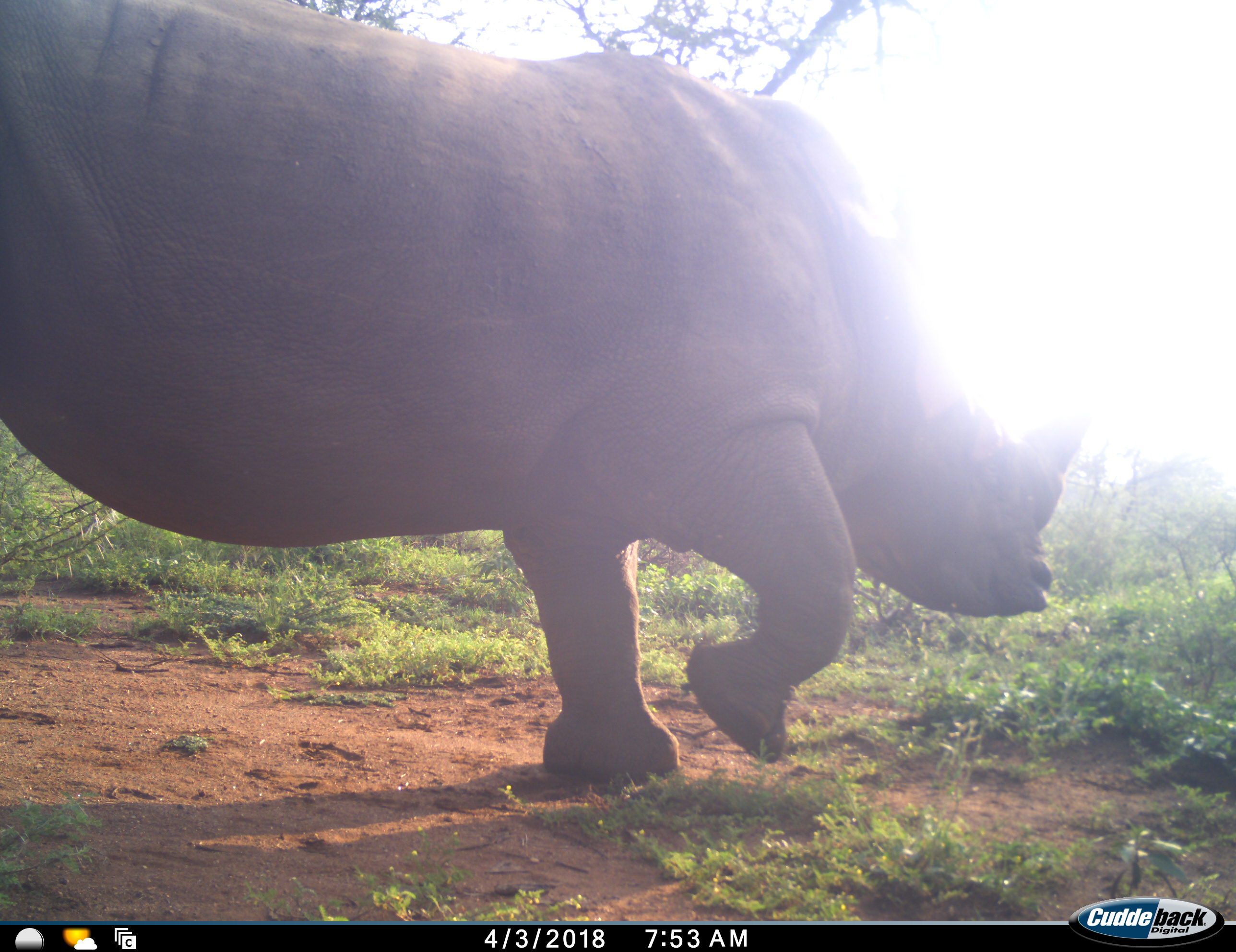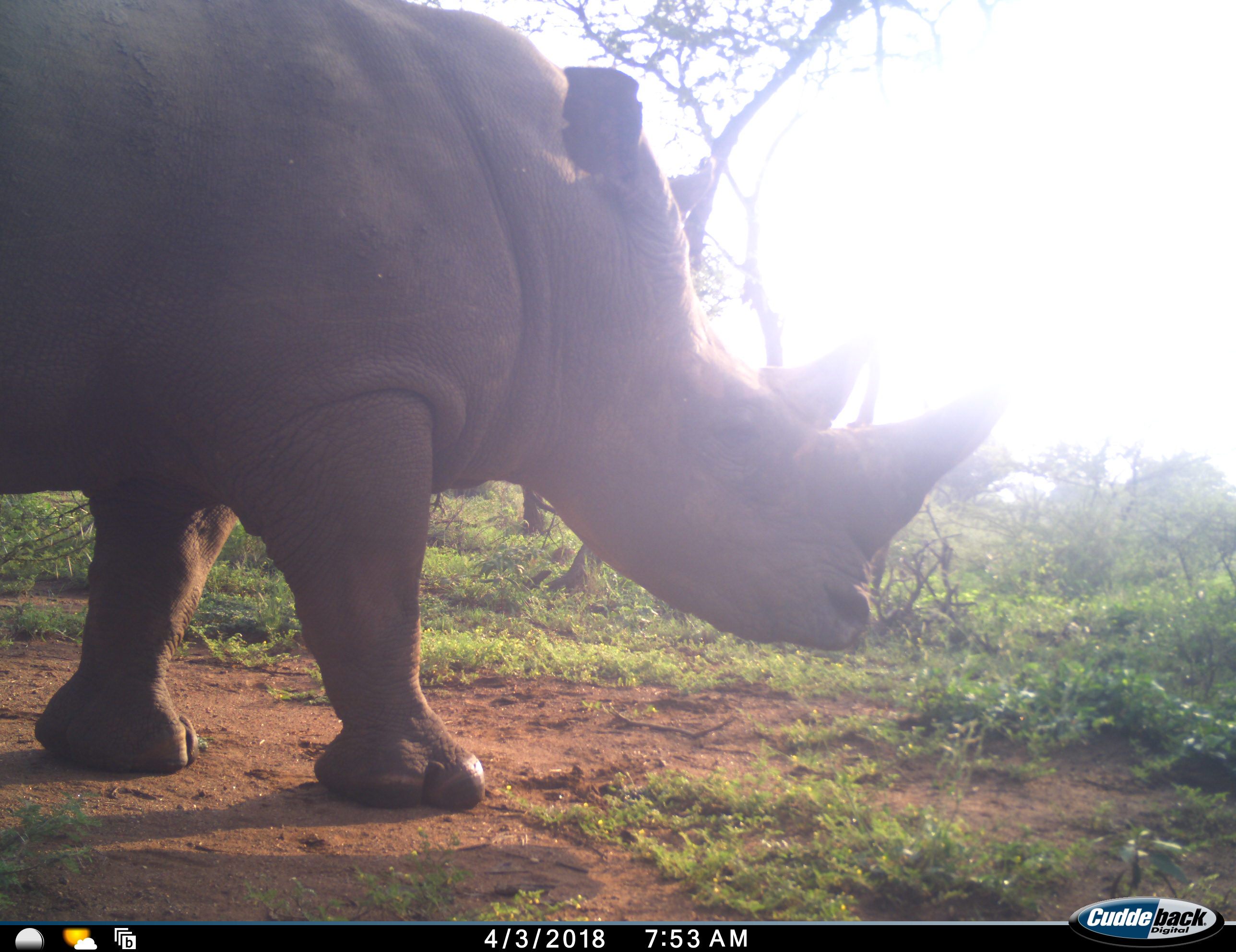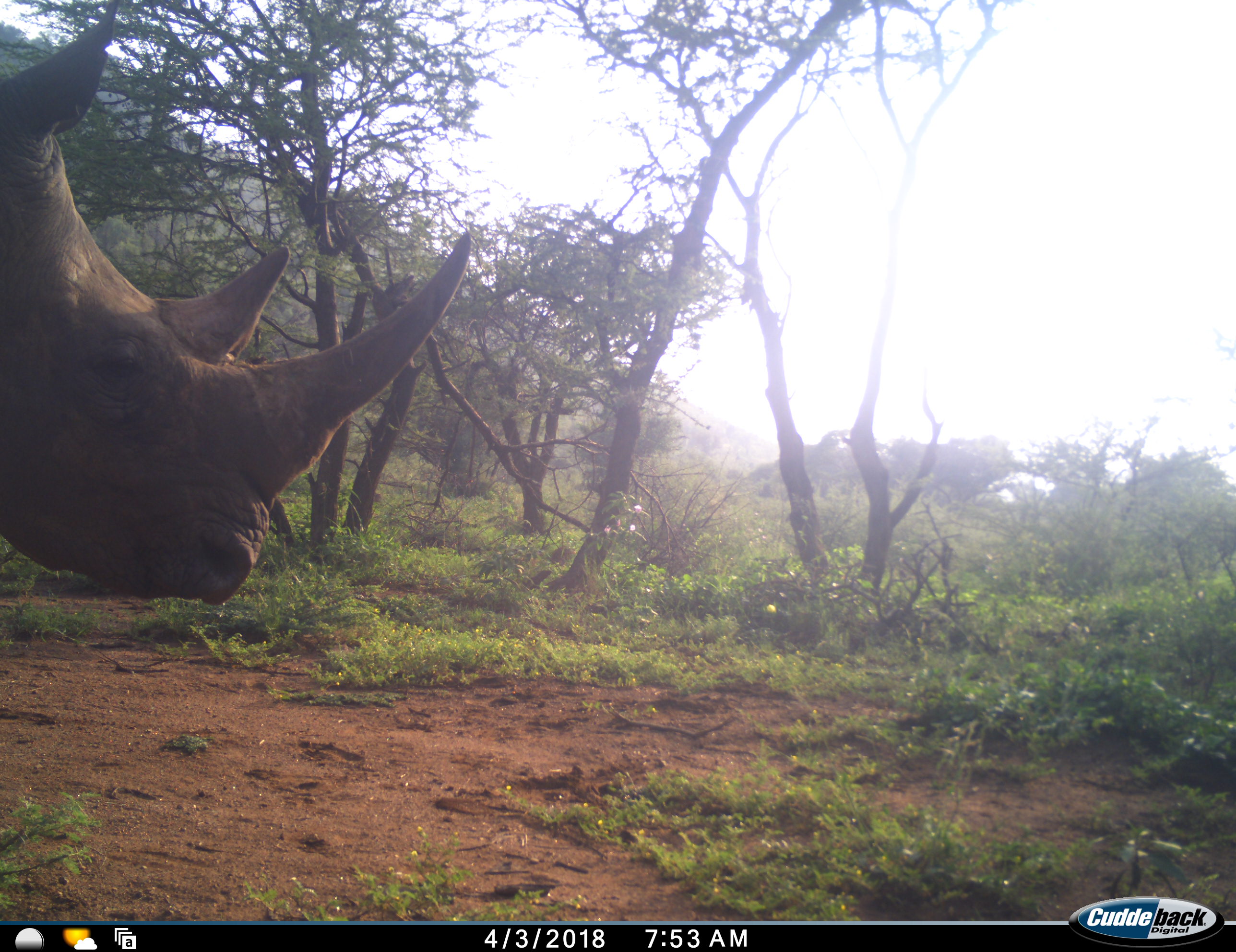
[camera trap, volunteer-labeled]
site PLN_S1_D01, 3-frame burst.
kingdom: Animalia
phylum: Chordata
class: Mammalia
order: Perissodactyla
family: Rhinocerotidae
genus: Ceratotherium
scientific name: Ceratotherium simum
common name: white rhinoceros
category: rhinoceroswhite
Rhinoceroswhite (white rhinoceros) (Ceratotherium simum), count 1. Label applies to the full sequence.